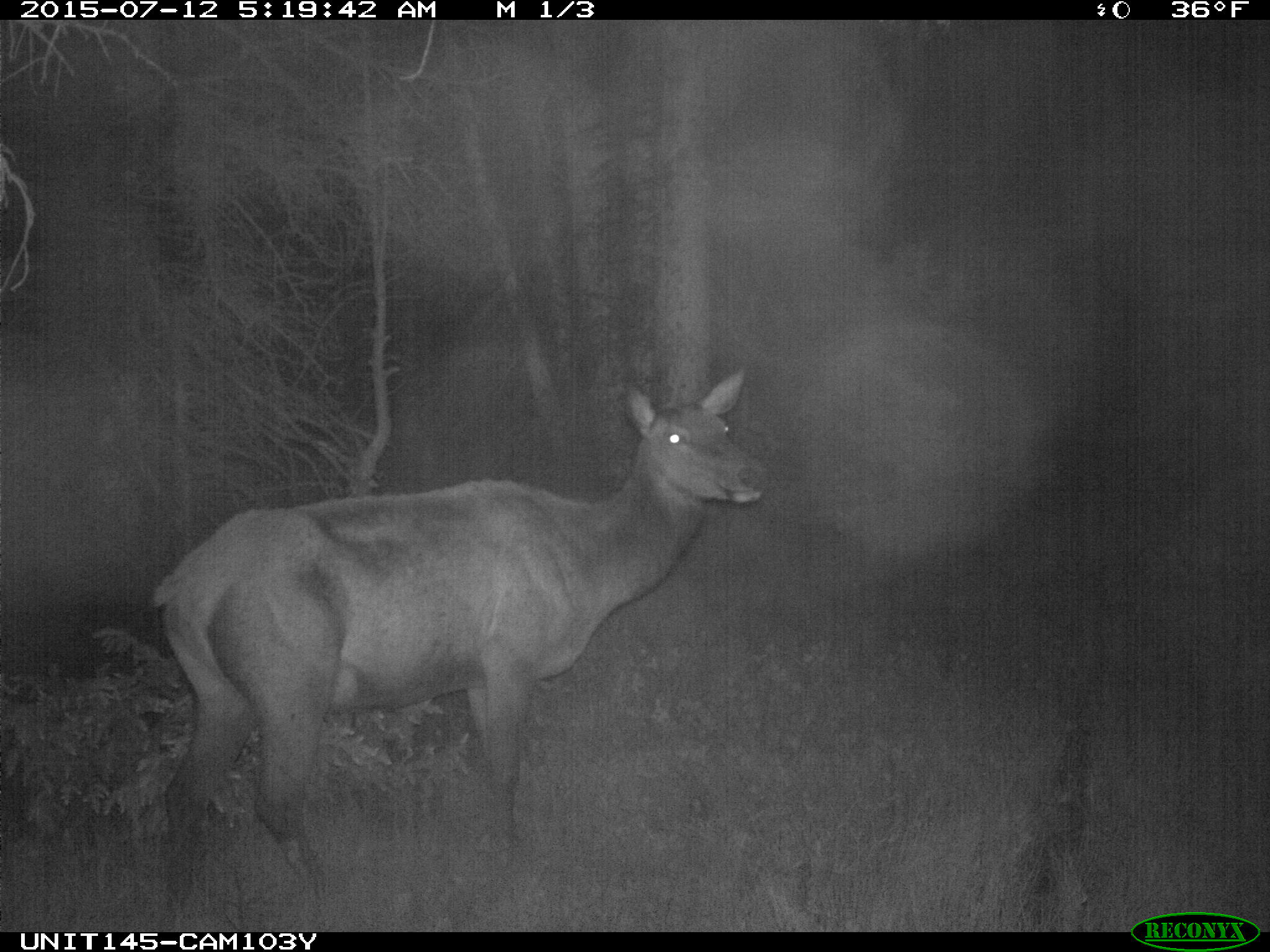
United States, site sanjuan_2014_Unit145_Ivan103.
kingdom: Animalia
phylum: Chordata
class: Mammalia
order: Artiodactyla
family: Cervidae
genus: Cervus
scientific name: Cervus elaphus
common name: red deer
Cervus elaphus (red deer).